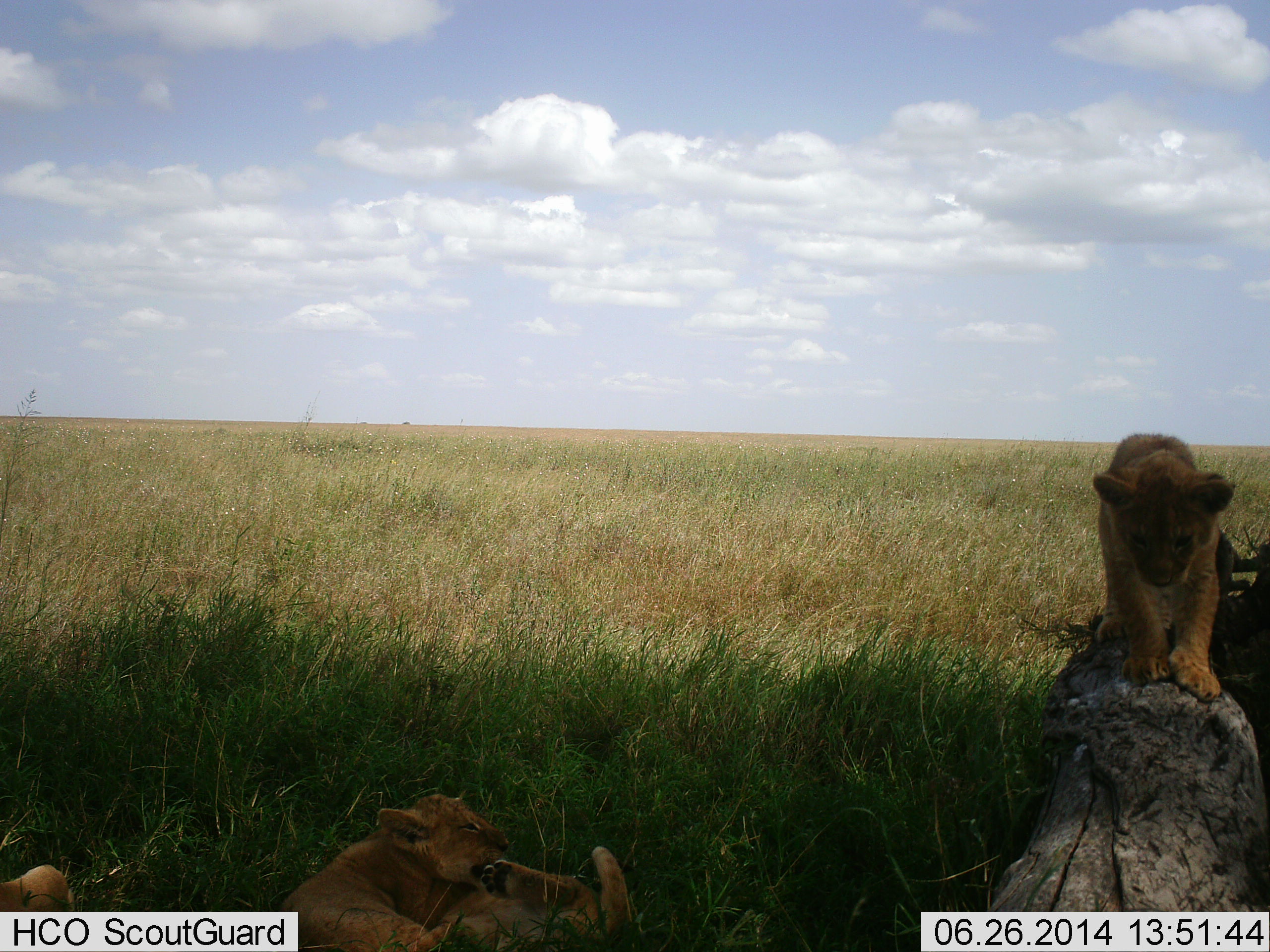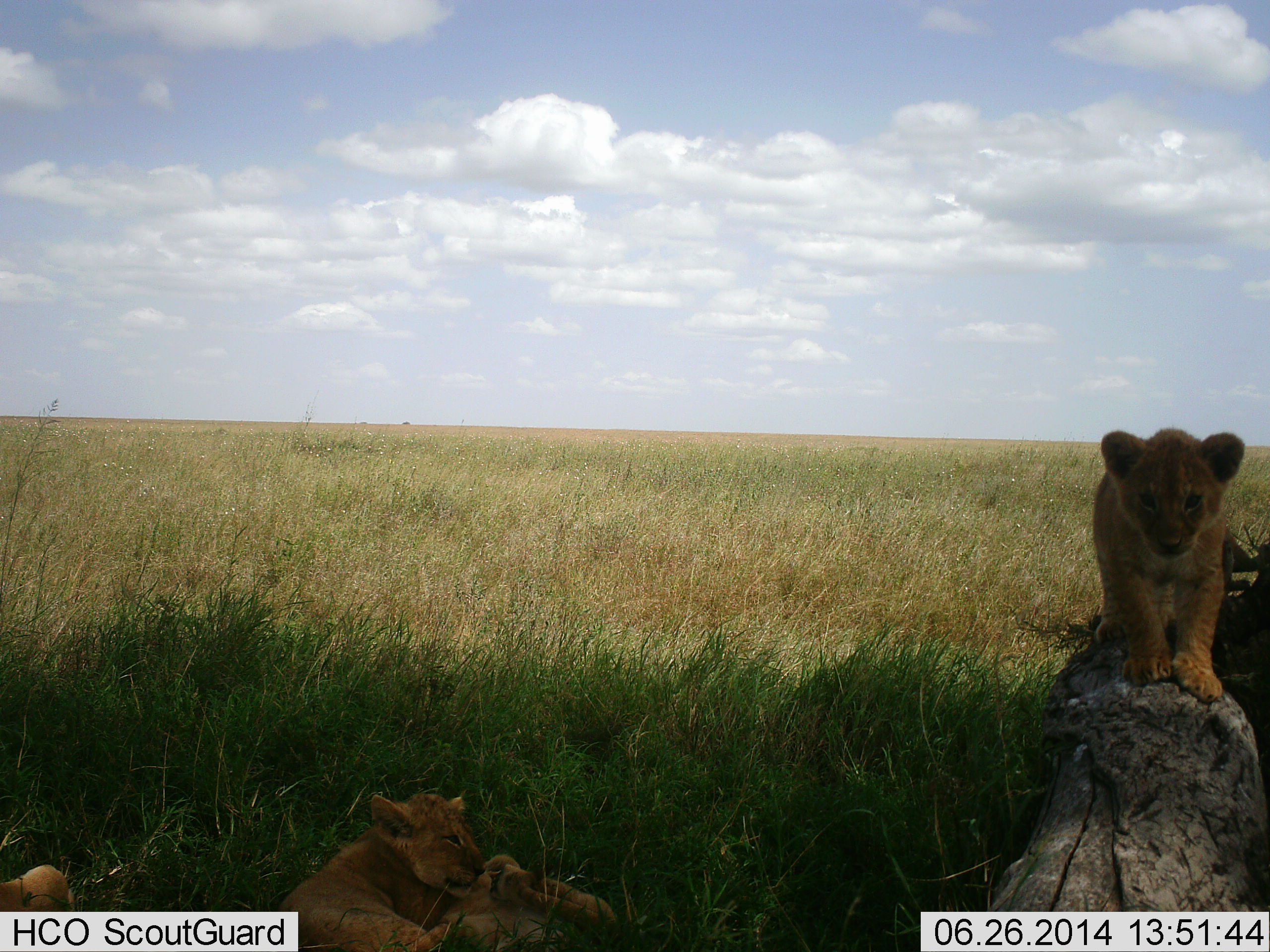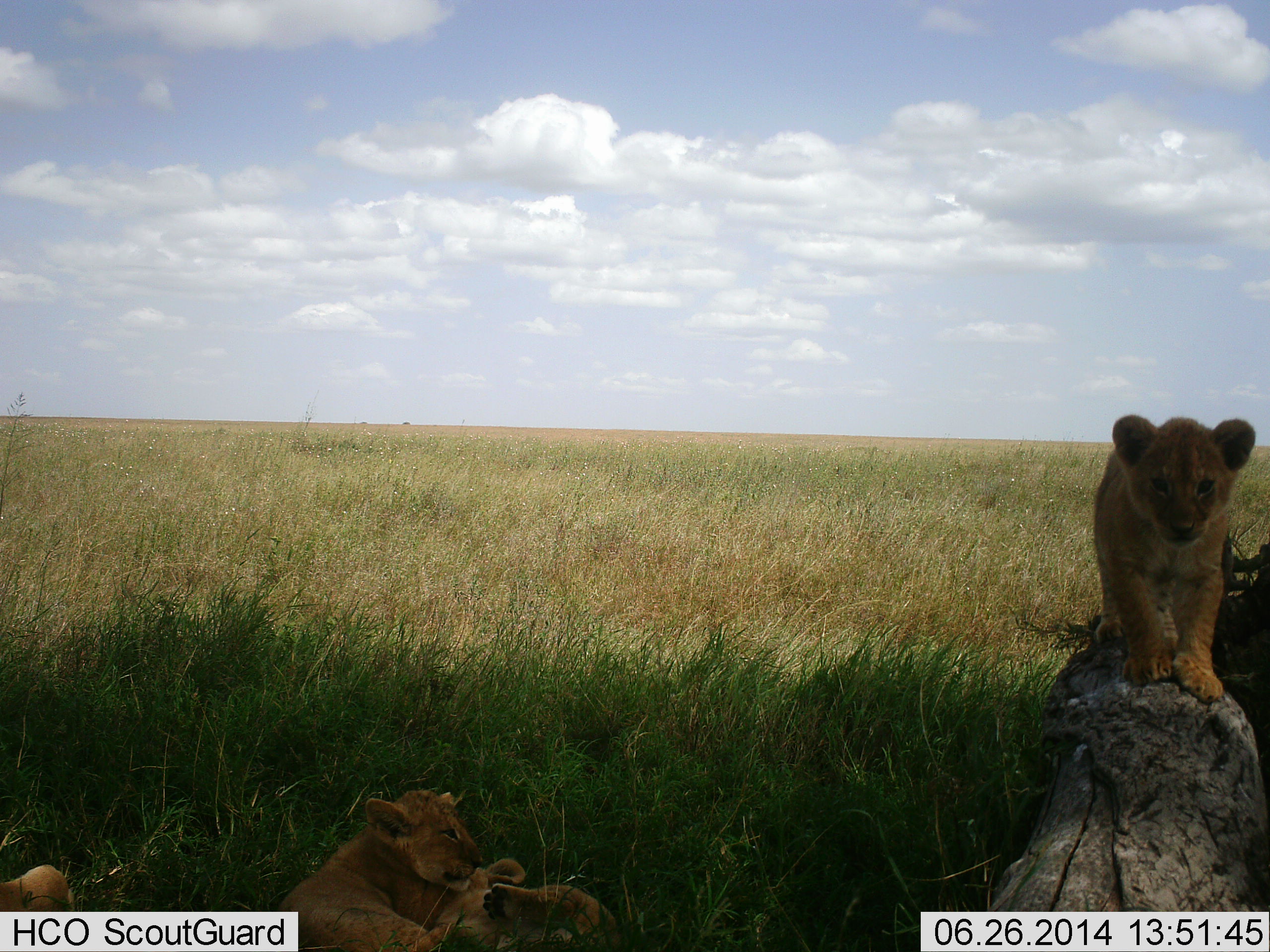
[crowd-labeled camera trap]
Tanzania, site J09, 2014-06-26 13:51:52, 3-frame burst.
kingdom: Animalia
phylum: Chordata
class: Mammalia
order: Carnivora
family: Felidae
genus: Panthera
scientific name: Panthera leo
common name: lion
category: lionfemale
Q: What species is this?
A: Lionfemale (lion) (Panthera leo).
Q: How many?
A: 3.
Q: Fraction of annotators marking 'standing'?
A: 20%.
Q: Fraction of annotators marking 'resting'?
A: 60%.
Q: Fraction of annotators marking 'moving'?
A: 50%.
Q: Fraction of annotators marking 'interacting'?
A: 70%.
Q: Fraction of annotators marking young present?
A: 50%.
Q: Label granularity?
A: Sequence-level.